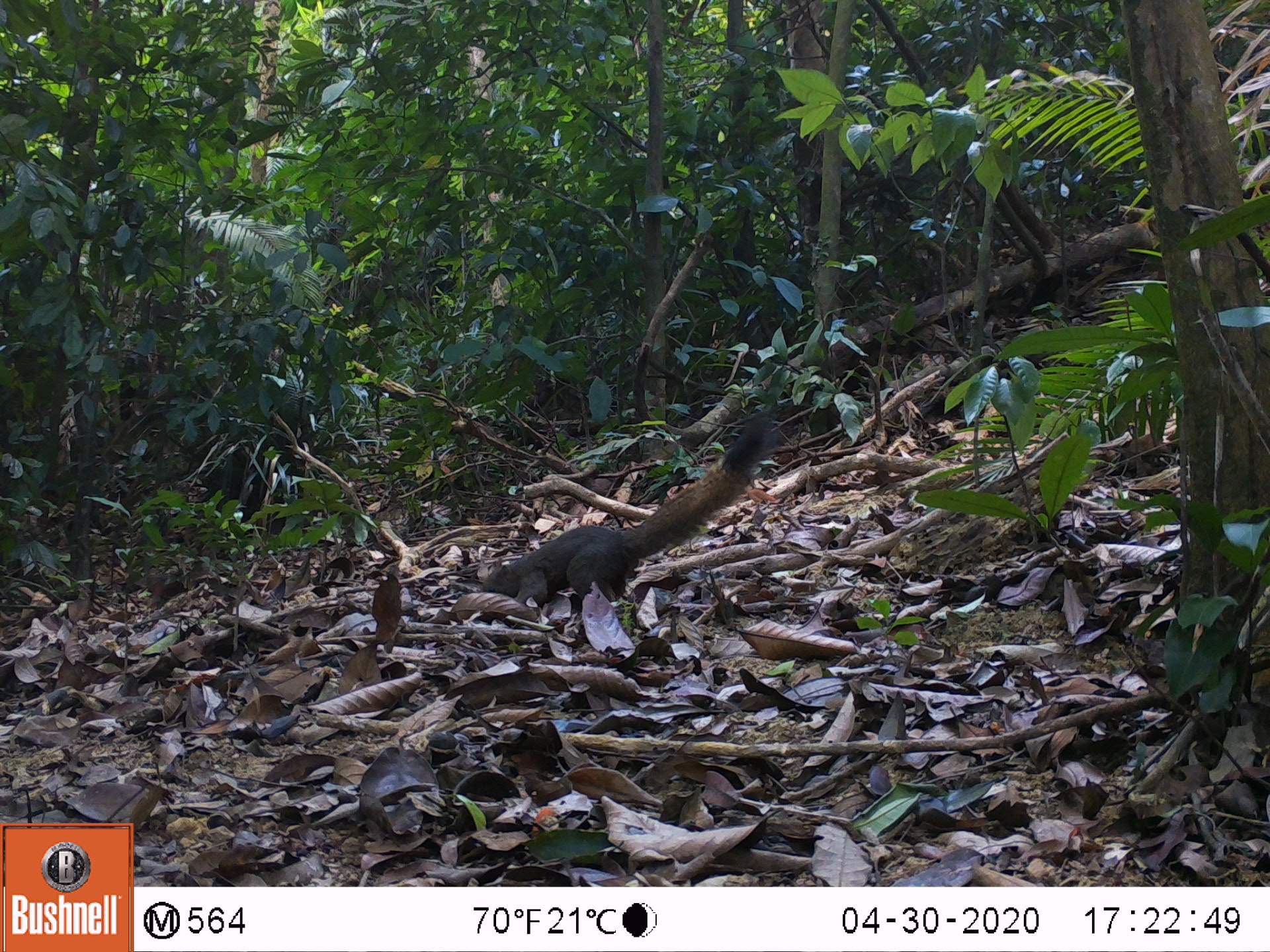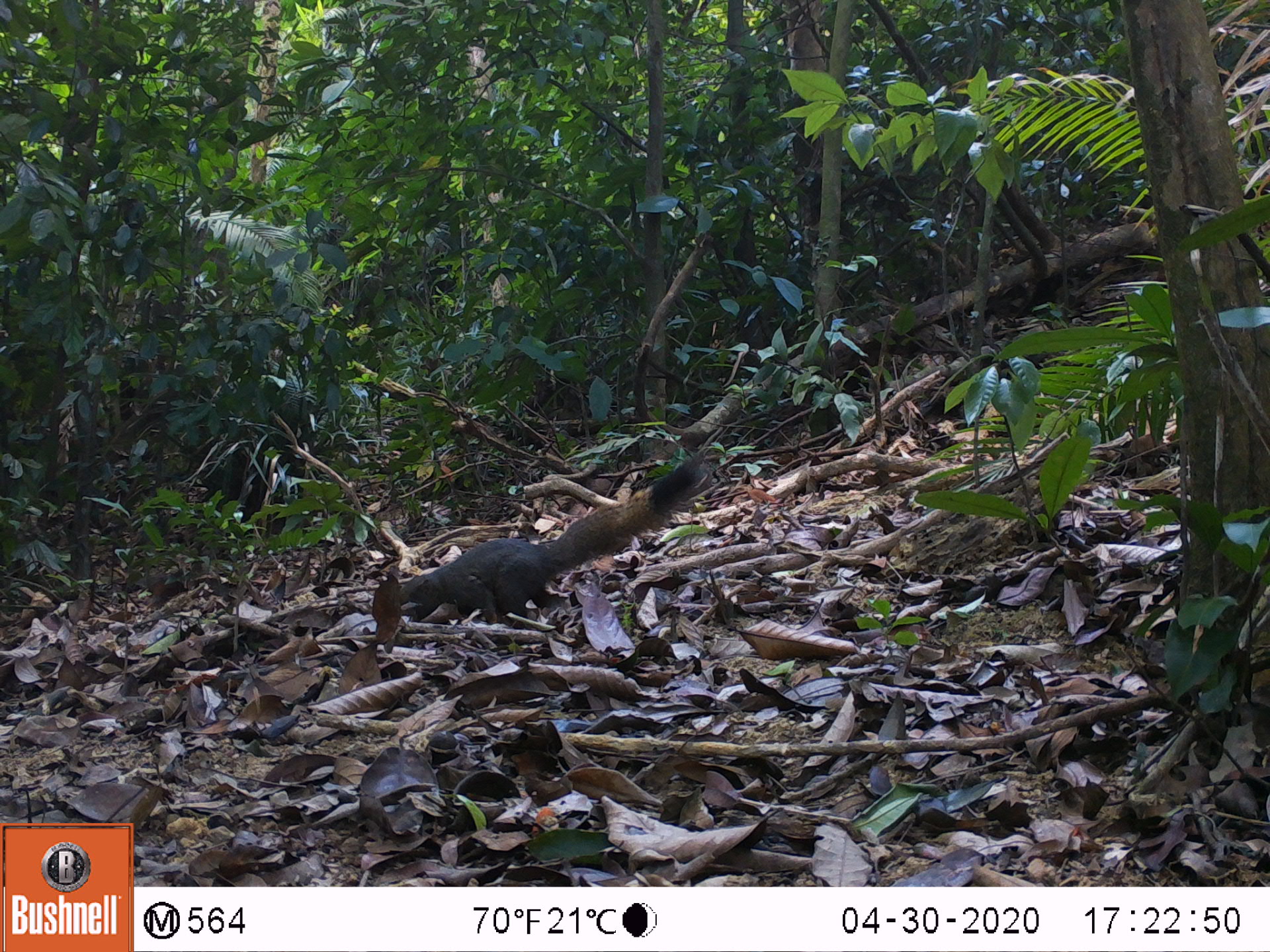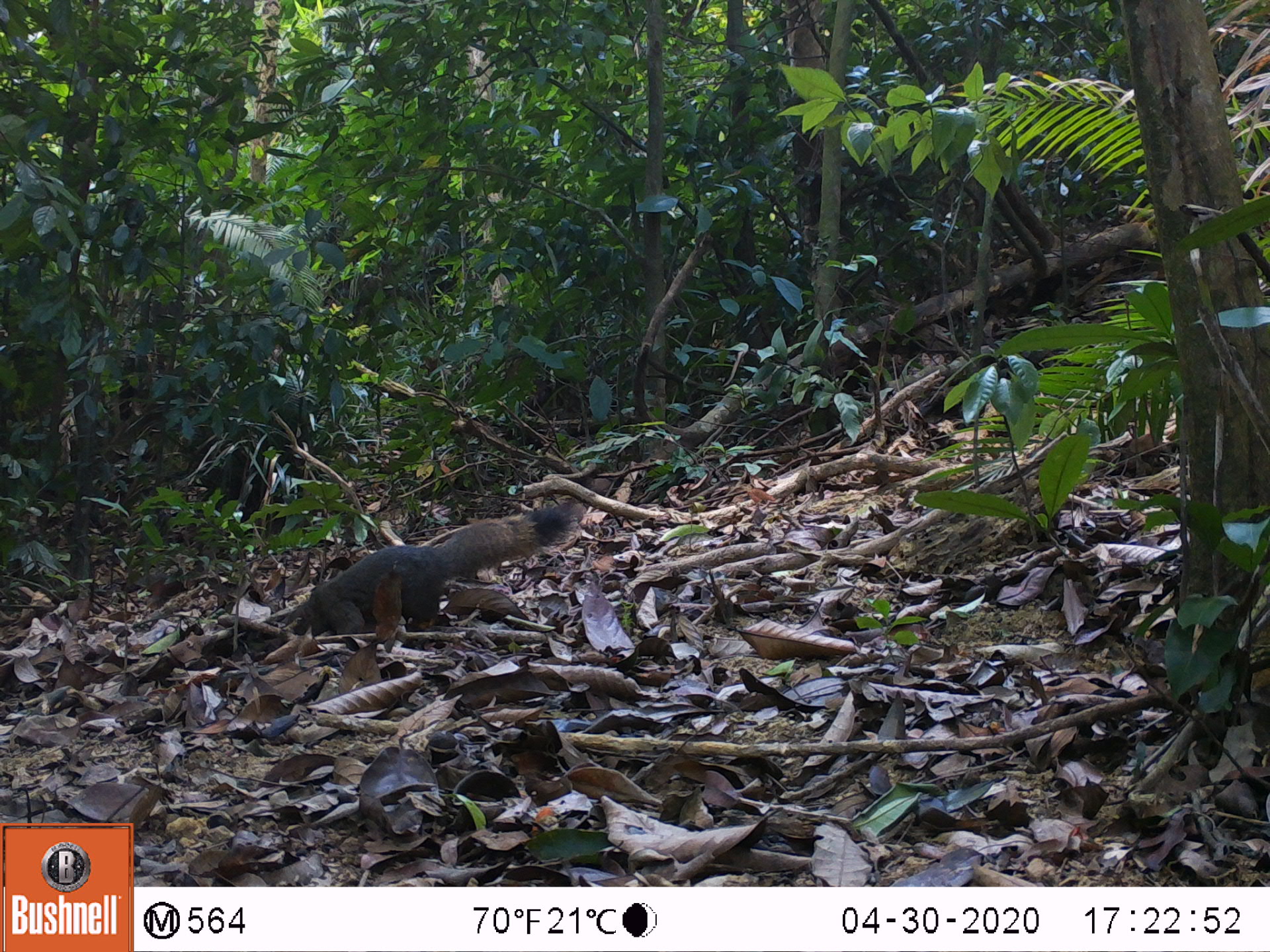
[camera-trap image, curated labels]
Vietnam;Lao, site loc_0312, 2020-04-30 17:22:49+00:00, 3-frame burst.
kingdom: Animalia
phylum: Chordata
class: Mammalia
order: Rodentia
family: Sciuridae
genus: Callosciurus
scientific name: Callosciurus erythraeus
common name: pallas's squirrel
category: pallass squirrel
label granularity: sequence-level